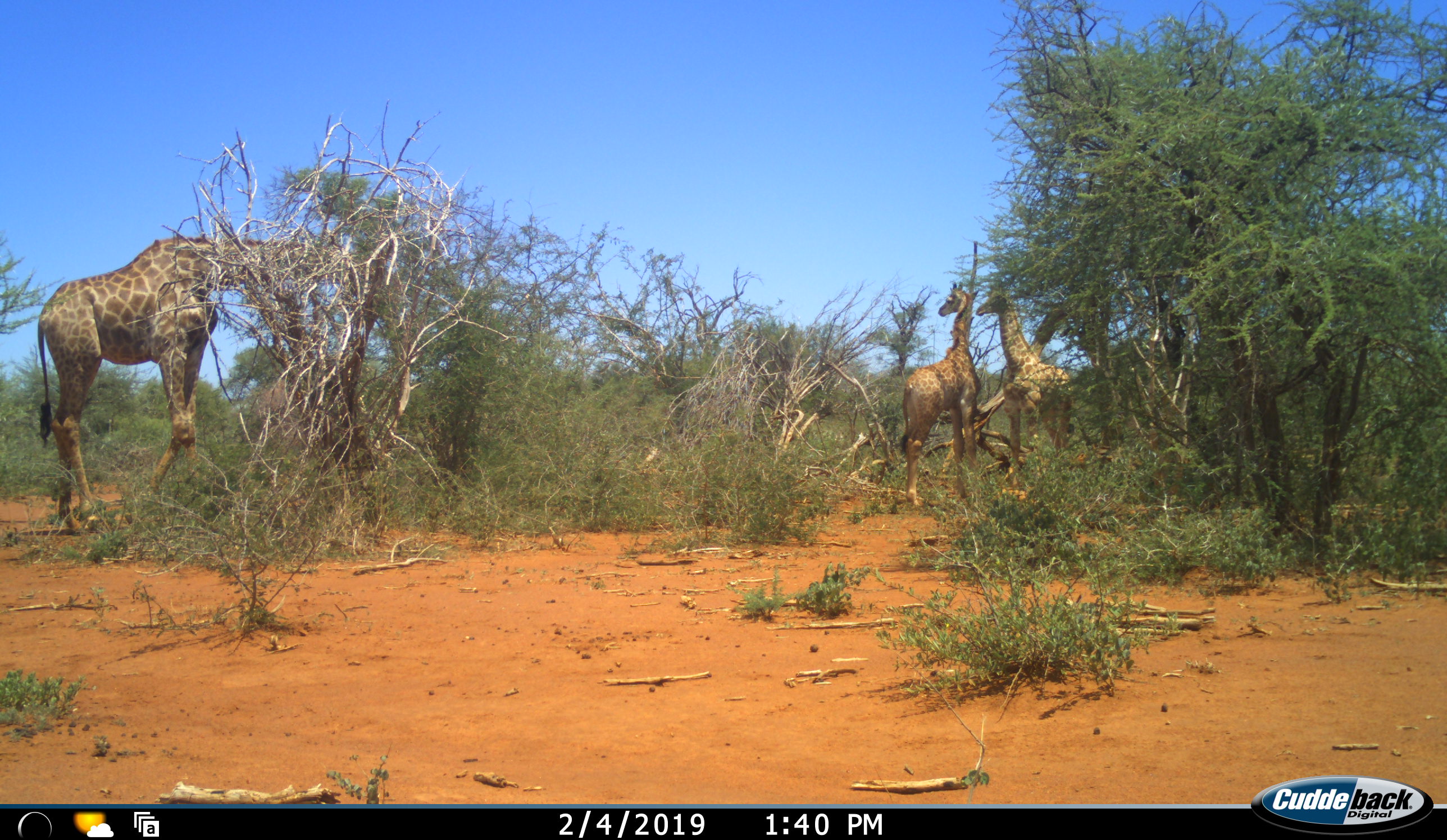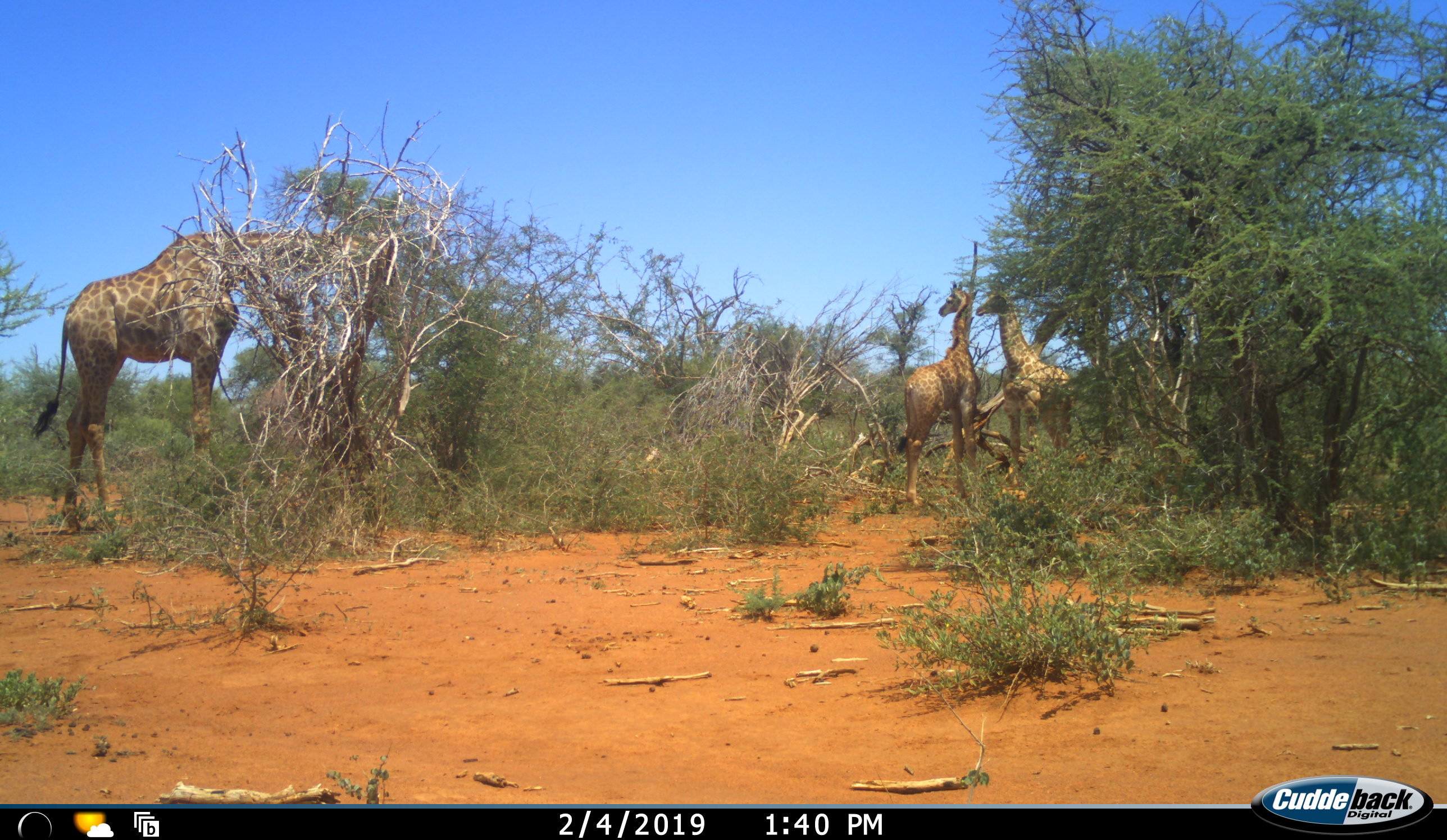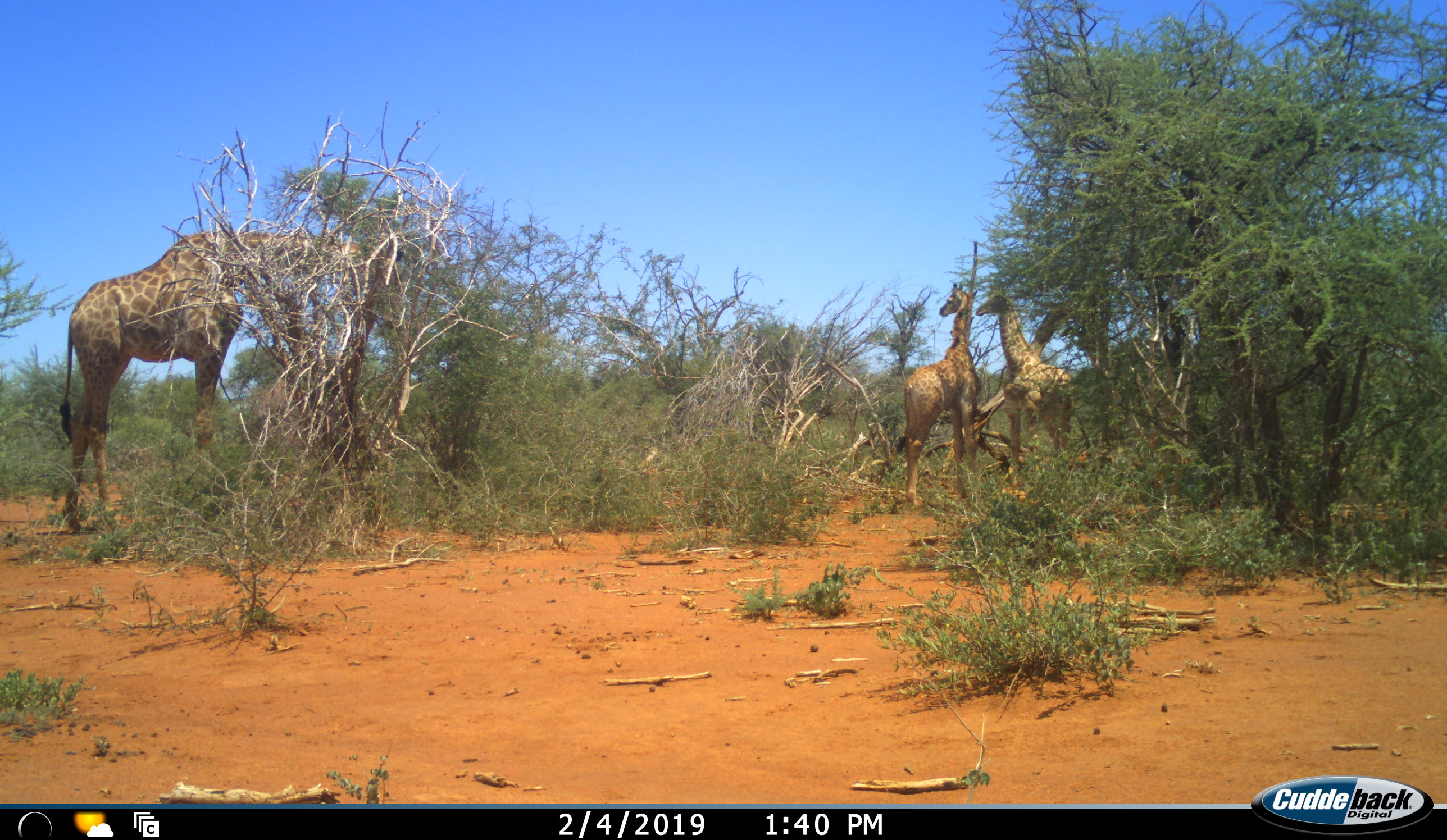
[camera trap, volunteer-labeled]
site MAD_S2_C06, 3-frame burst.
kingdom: Animalia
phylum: Chordata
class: Mammalia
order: Artiodactyla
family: Giraffidae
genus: Giraffa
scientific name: Giraffa camelopardalis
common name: giraffe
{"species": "giraffe (Giraffa camelopardalis)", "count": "3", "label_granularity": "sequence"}